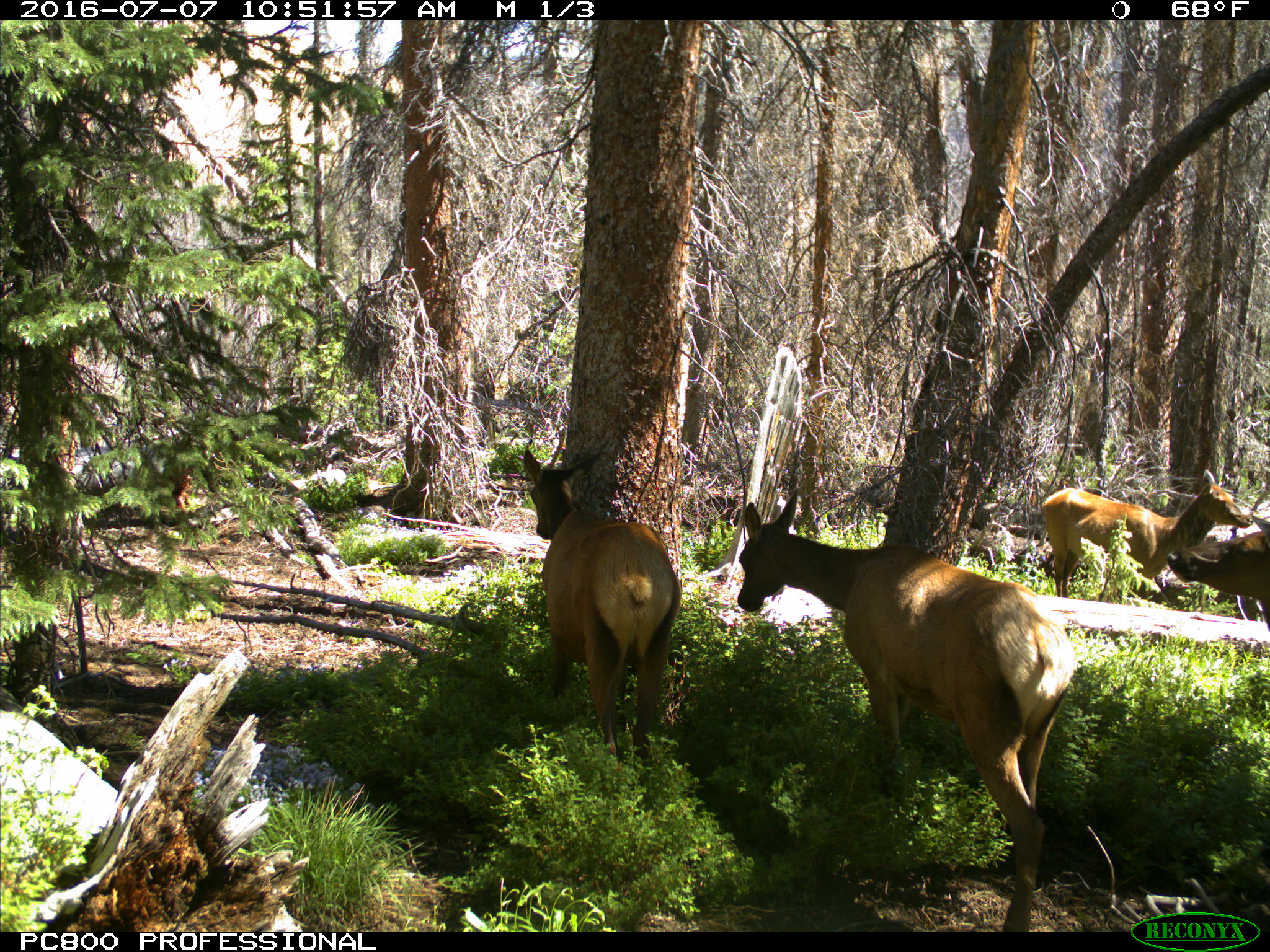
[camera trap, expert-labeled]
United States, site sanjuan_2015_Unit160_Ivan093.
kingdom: Animalia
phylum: Chordata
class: Mammalia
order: Artiodactyla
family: Cervidae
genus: Cervus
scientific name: Cervus elaphus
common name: red deer